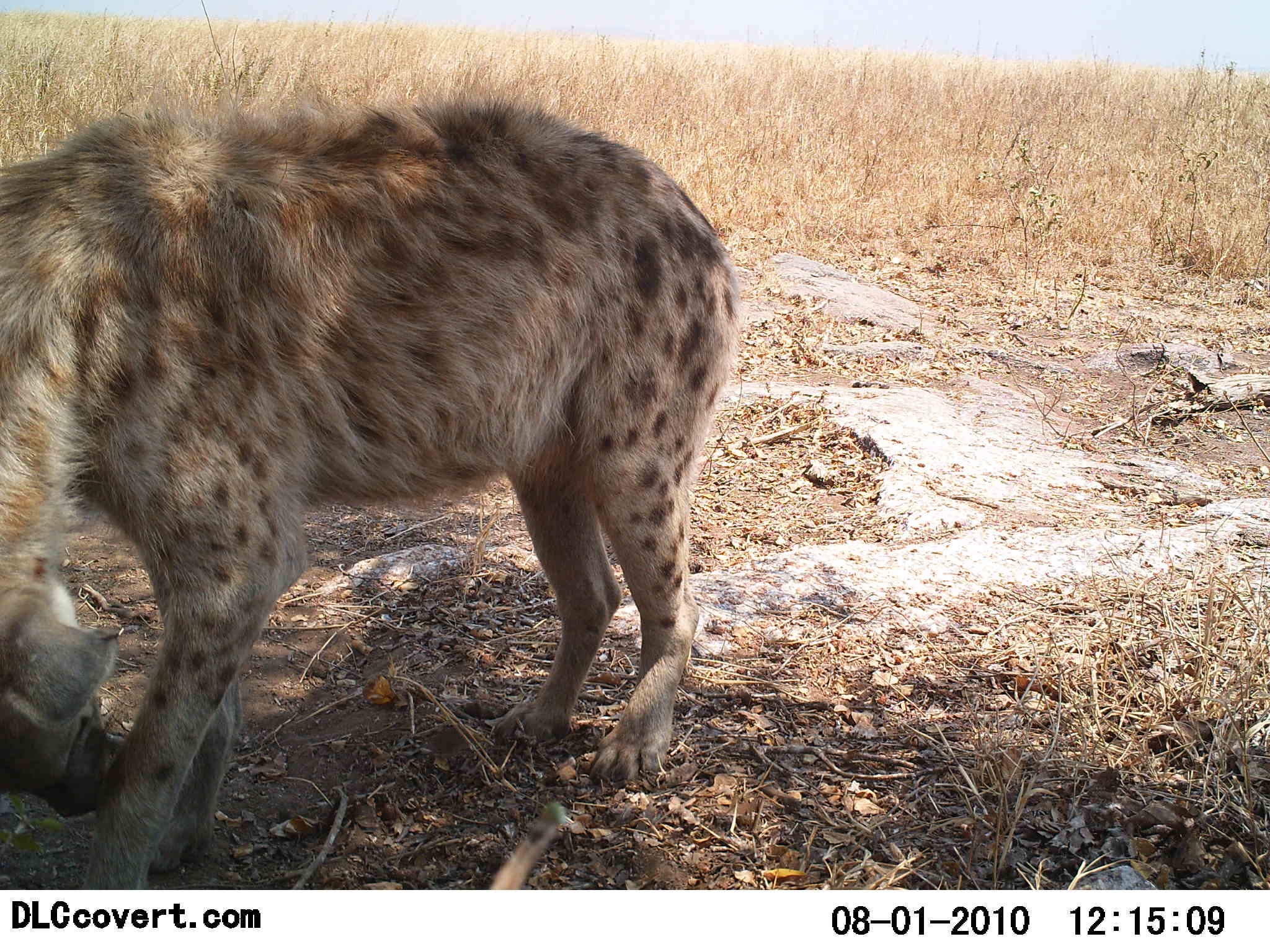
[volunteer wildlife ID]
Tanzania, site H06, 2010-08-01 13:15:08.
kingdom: Animalia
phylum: Chordata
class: Mammalia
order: Carnivora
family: Hyaenidae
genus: Crocuta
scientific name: Crocuta crocuta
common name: spotted hyena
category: hyenaspotted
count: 1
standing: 79%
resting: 5%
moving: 5%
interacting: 5%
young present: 0%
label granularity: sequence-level